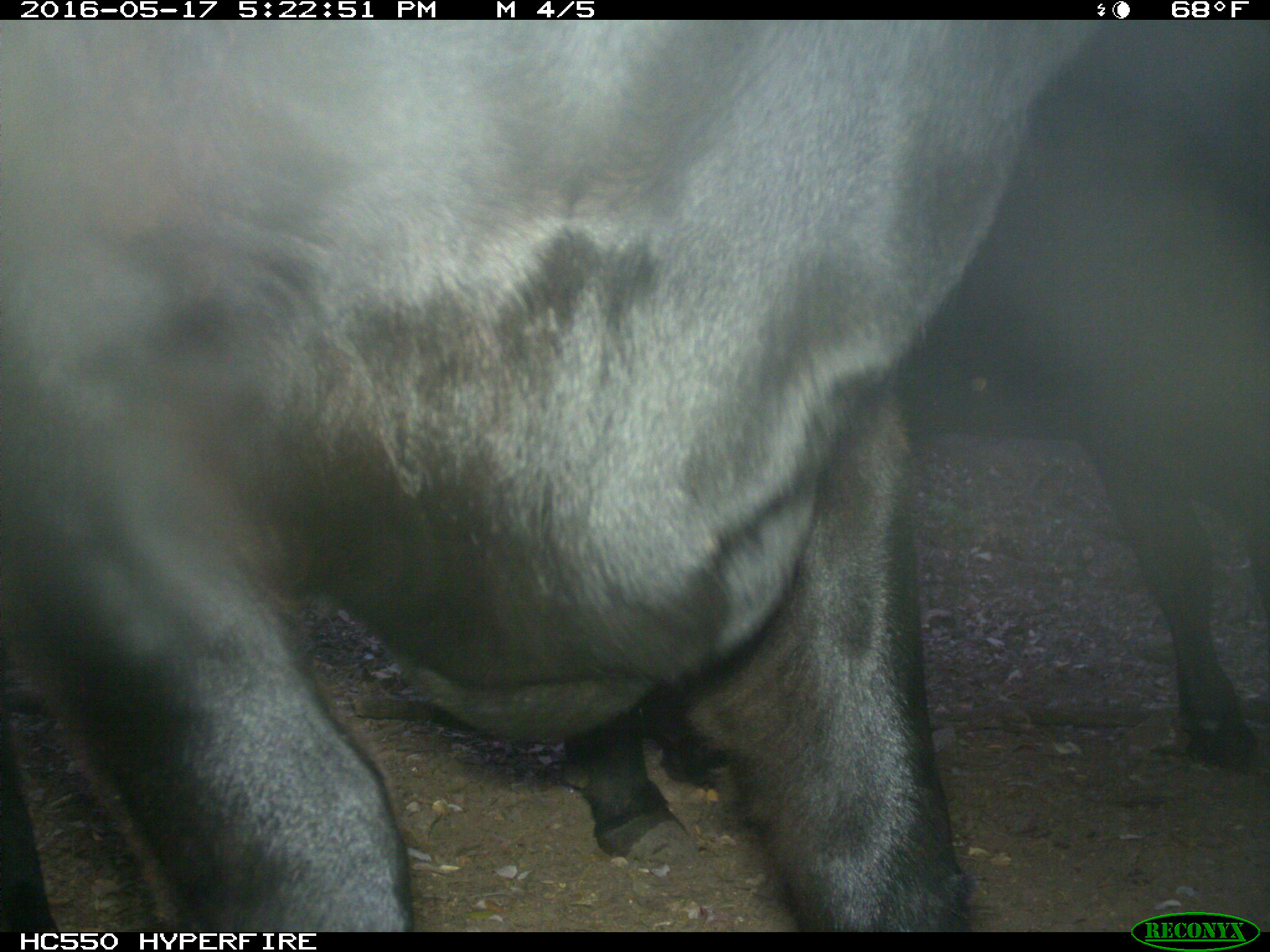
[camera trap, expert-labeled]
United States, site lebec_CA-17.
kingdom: Animalia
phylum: Chordata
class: Mammalia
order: Artiodactyla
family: Bovidae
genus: Bos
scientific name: Bos taurus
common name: domestic cow